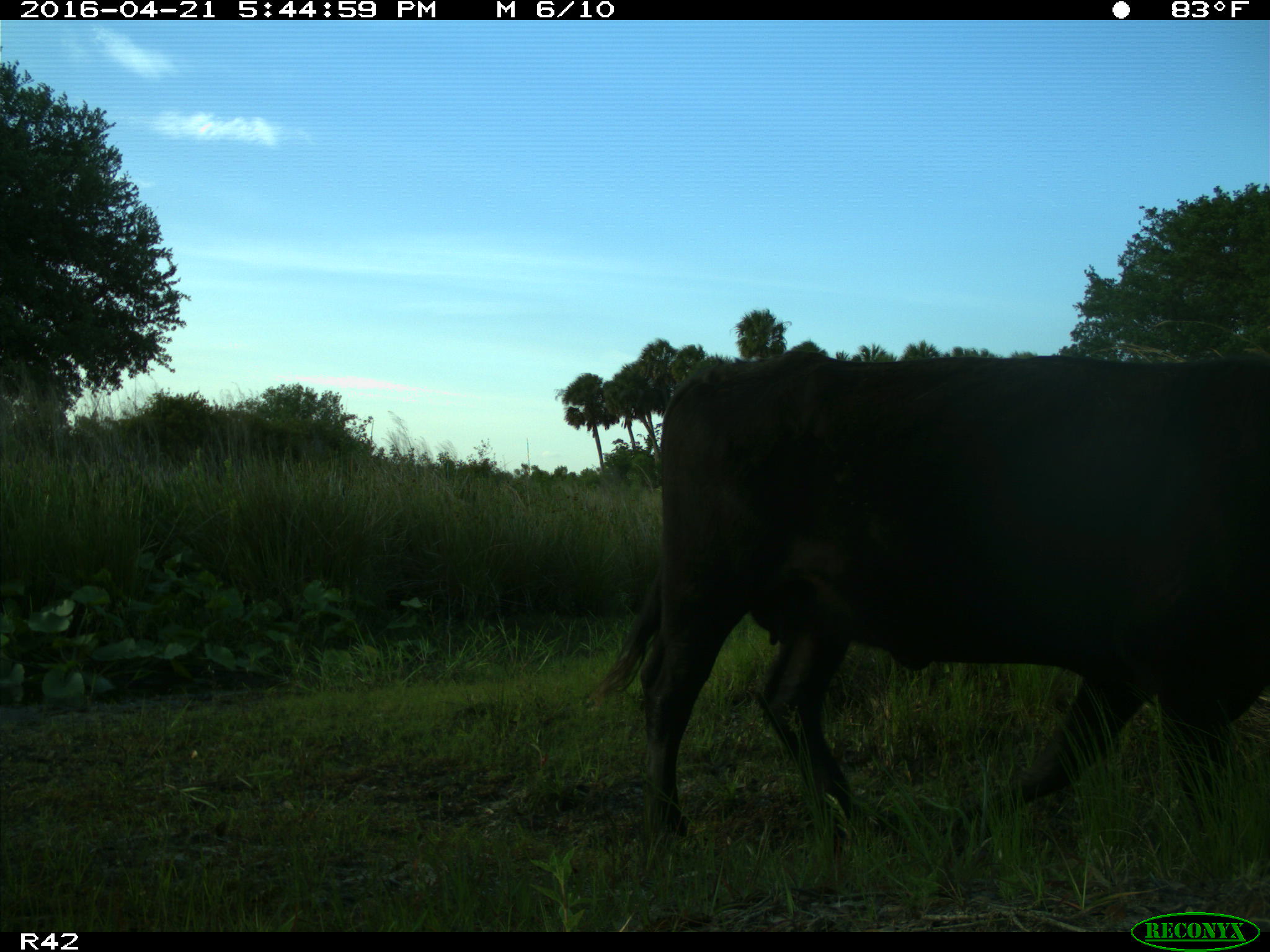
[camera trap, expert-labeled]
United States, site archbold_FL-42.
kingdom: Animalia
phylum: Chordata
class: Mammalia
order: Artiodactyla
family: Bovidae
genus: Bos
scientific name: Bos taurus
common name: domestic cow